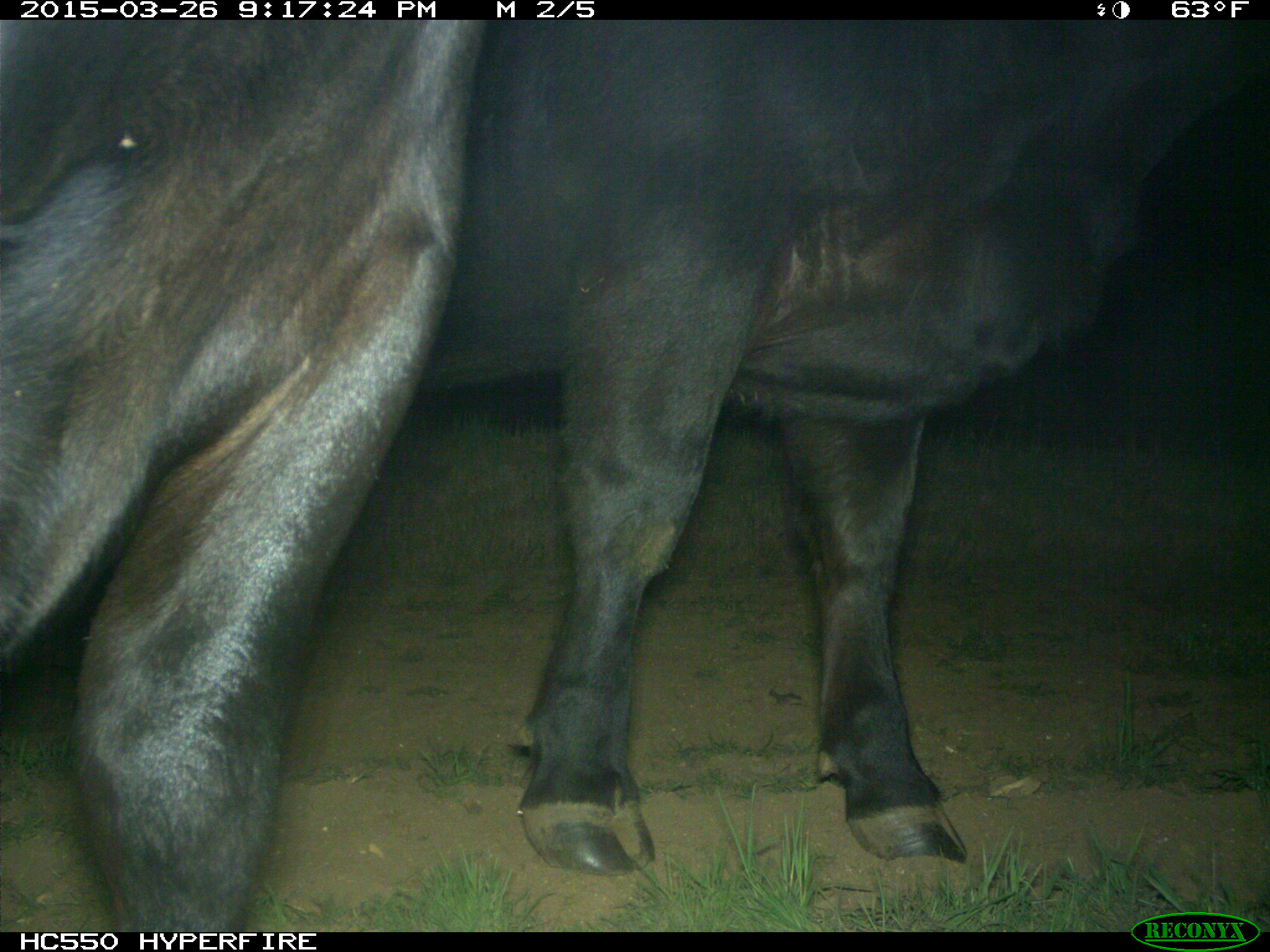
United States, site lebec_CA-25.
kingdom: Animalia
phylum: Chordata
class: Mammalia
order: Artiodactyla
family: Bovidae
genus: Bos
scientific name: Bos taurus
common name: domestic cow